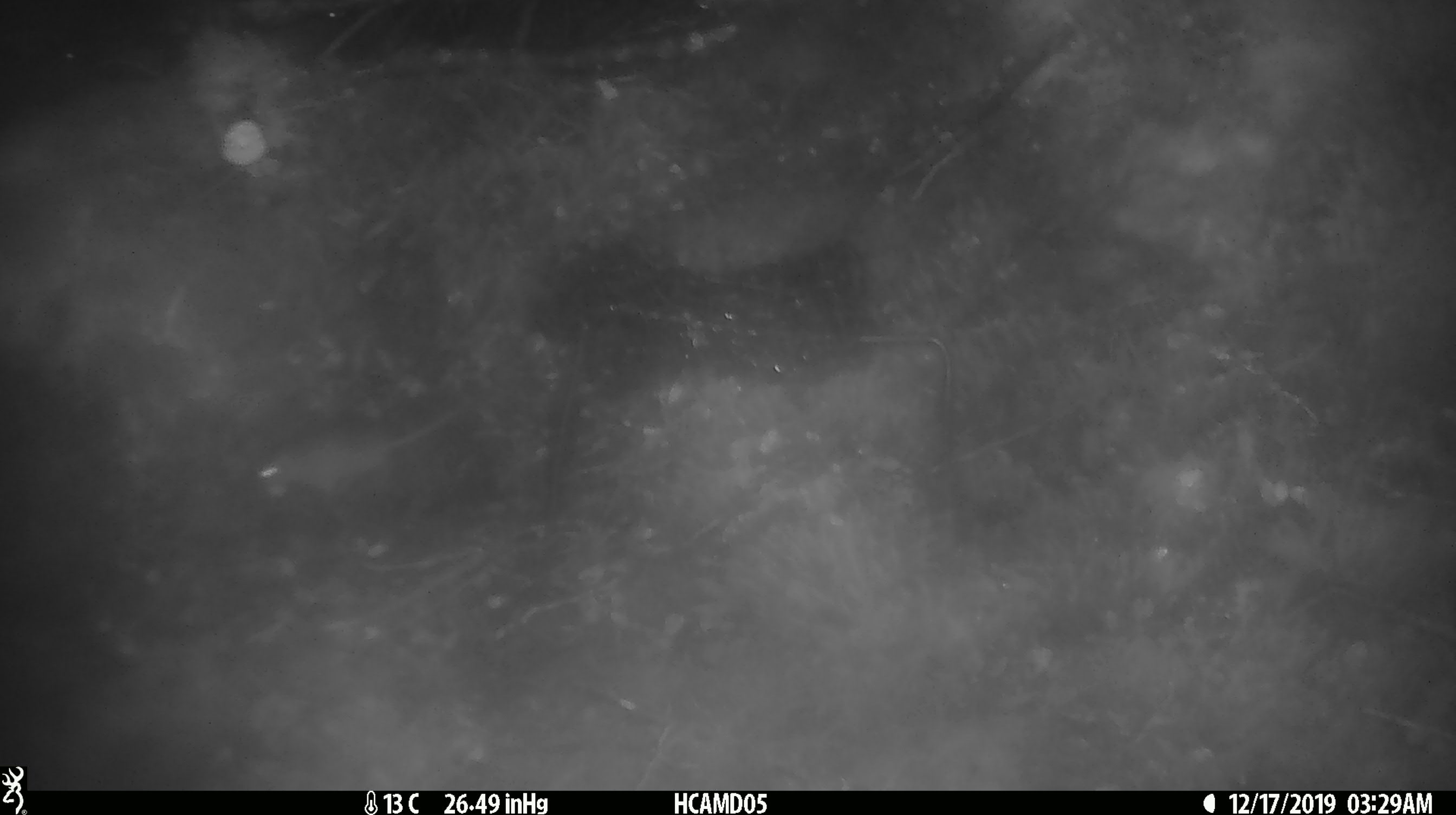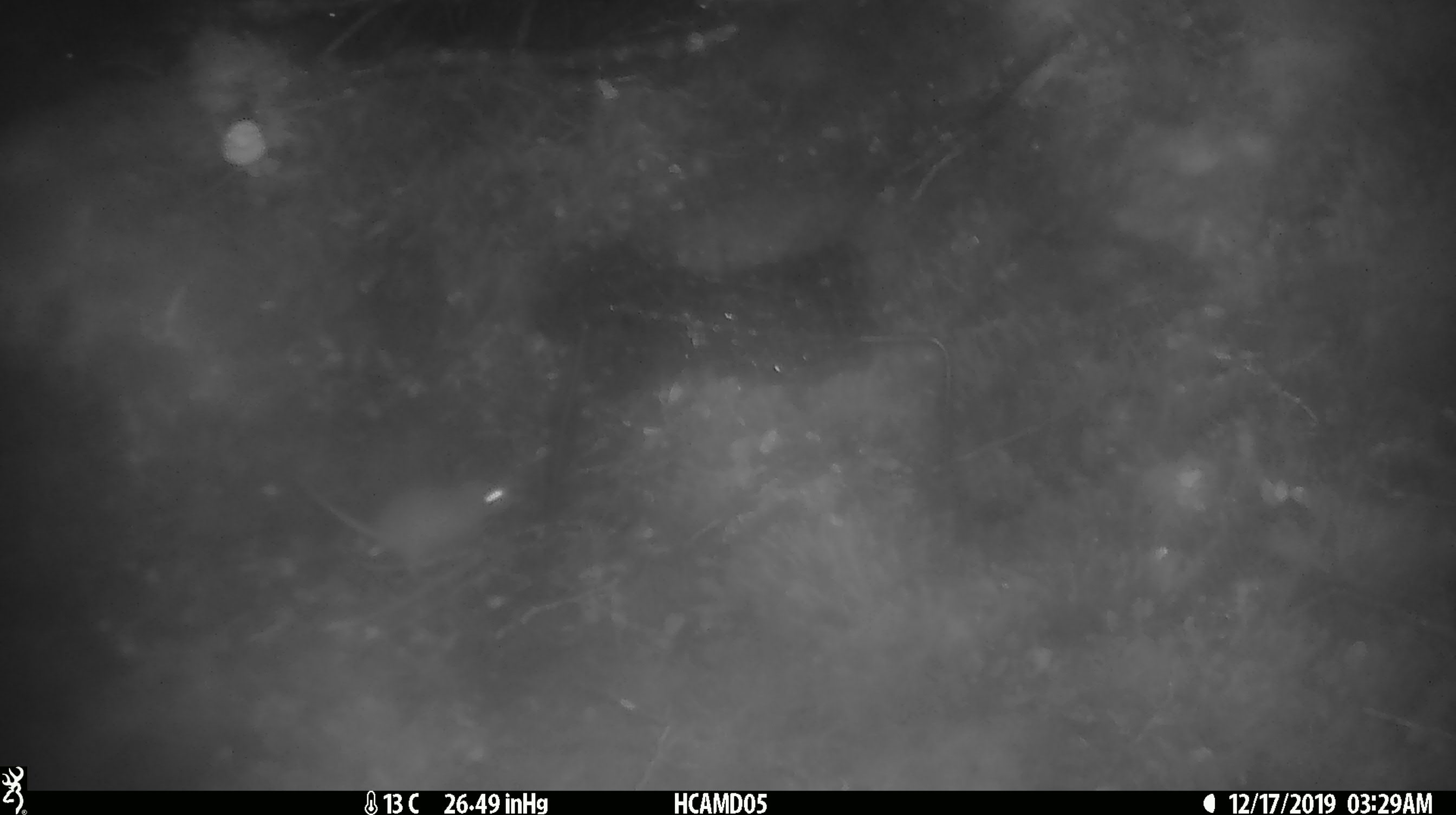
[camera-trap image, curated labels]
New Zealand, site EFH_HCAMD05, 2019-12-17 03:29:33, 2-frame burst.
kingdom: Animalia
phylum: Chordata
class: Mammalia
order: Rodentia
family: Muridae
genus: Mus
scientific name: Mus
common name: mouse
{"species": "mouse (Mus)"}